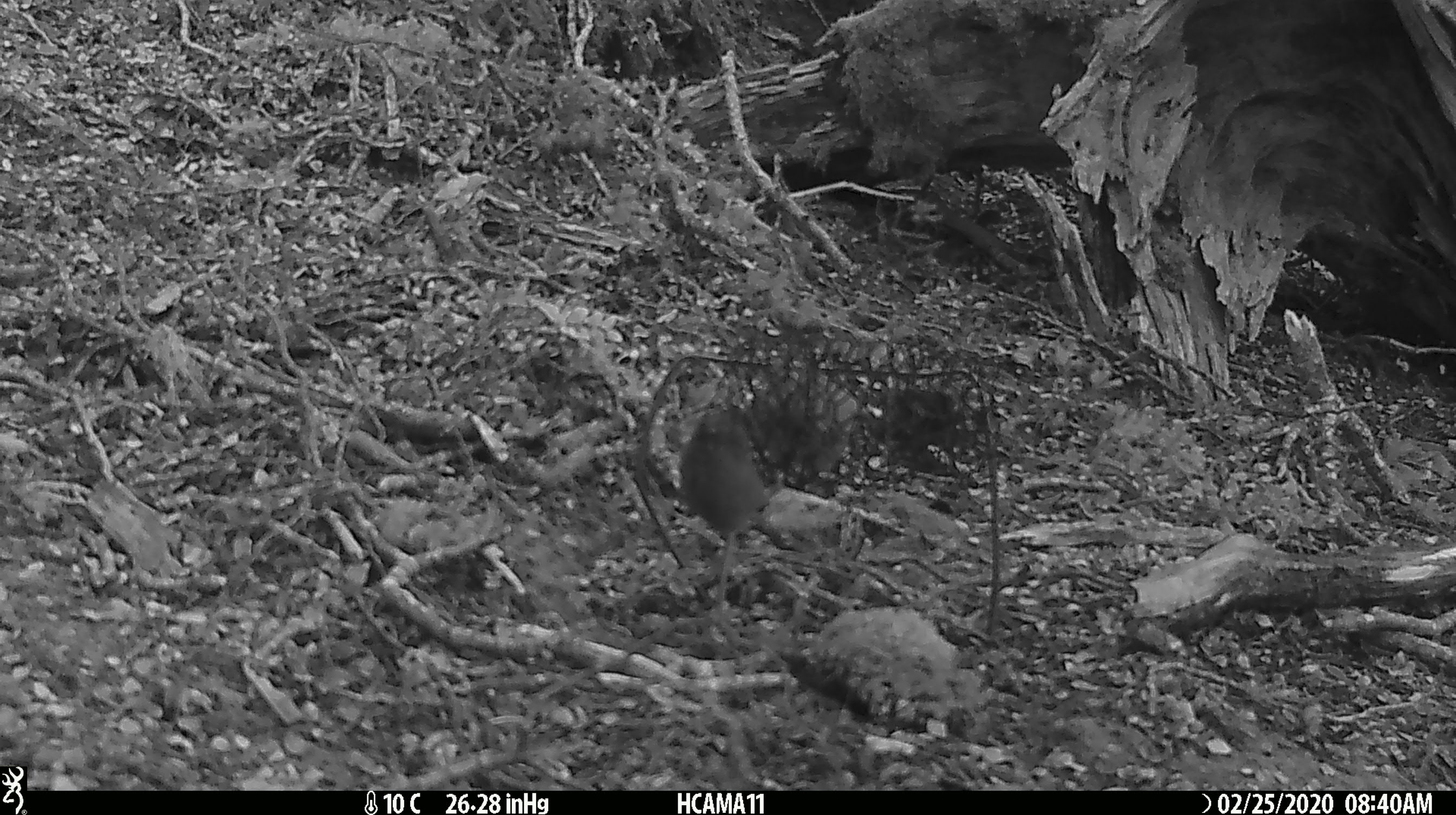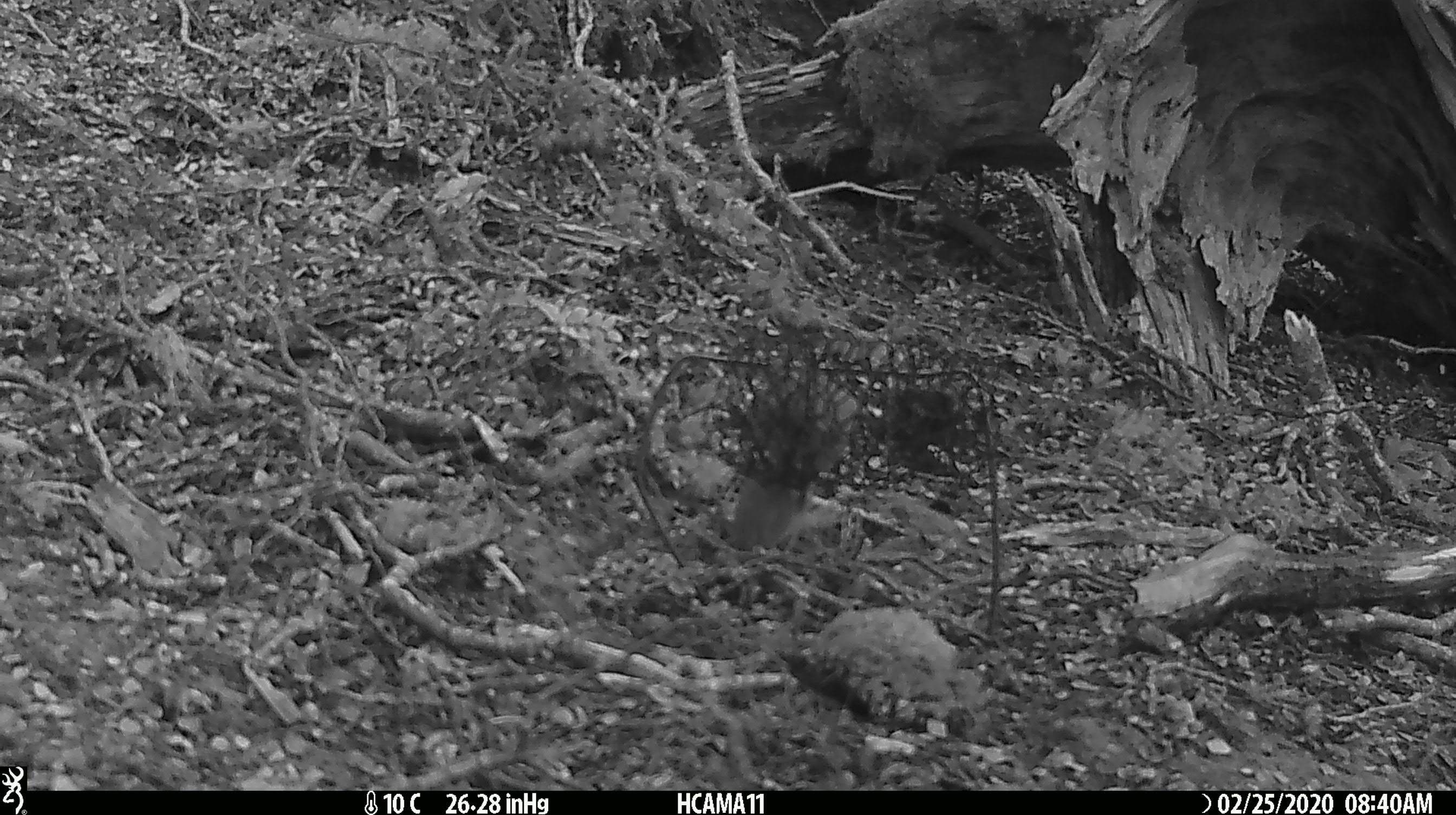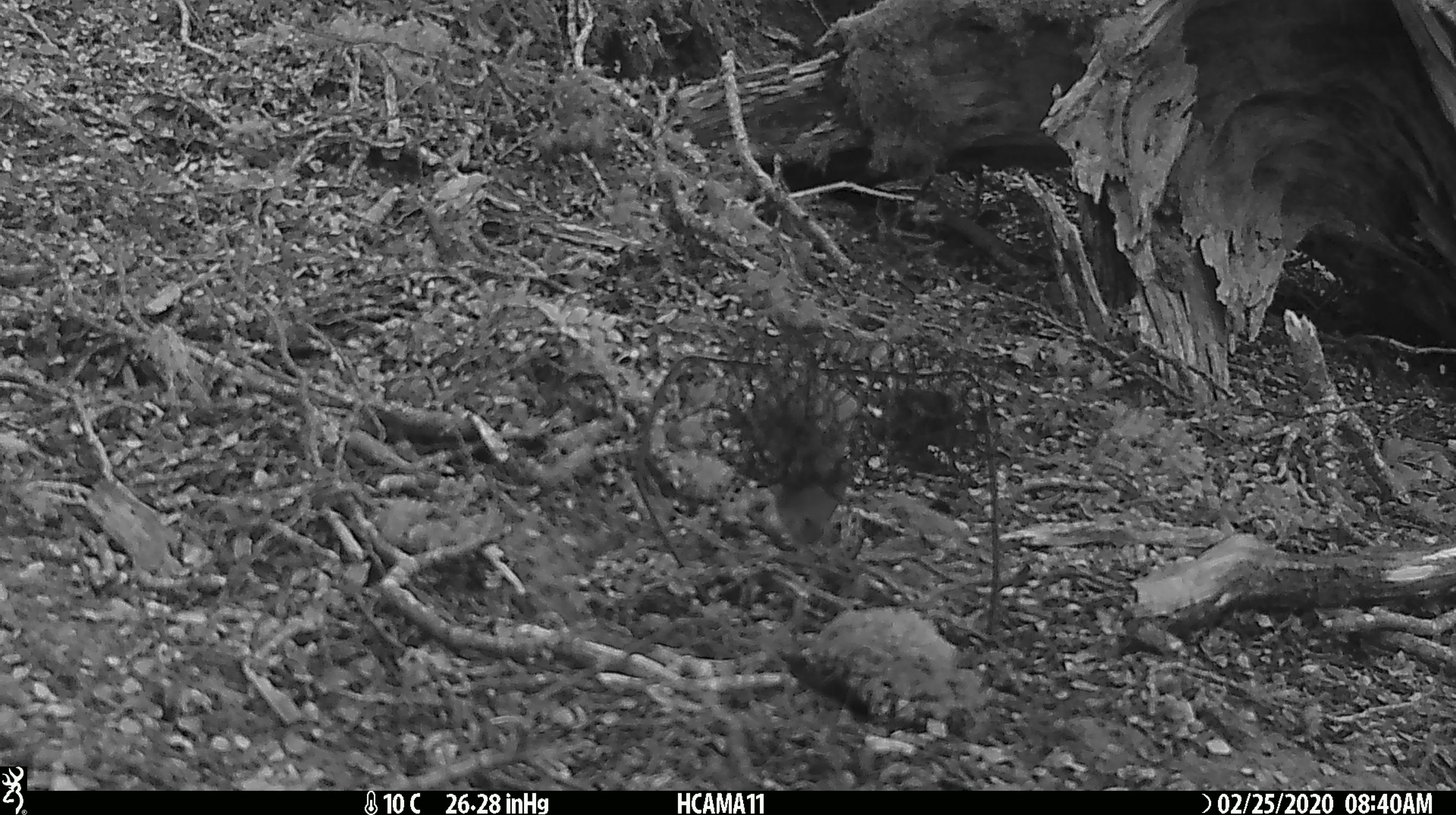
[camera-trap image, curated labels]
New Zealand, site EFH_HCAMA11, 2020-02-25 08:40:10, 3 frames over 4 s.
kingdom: Animalia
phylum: Chordata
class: Mammalia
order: Rodentia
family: Muridae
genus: Mus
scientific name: Mus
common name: mouse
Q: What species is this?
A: Mouse (Mus).